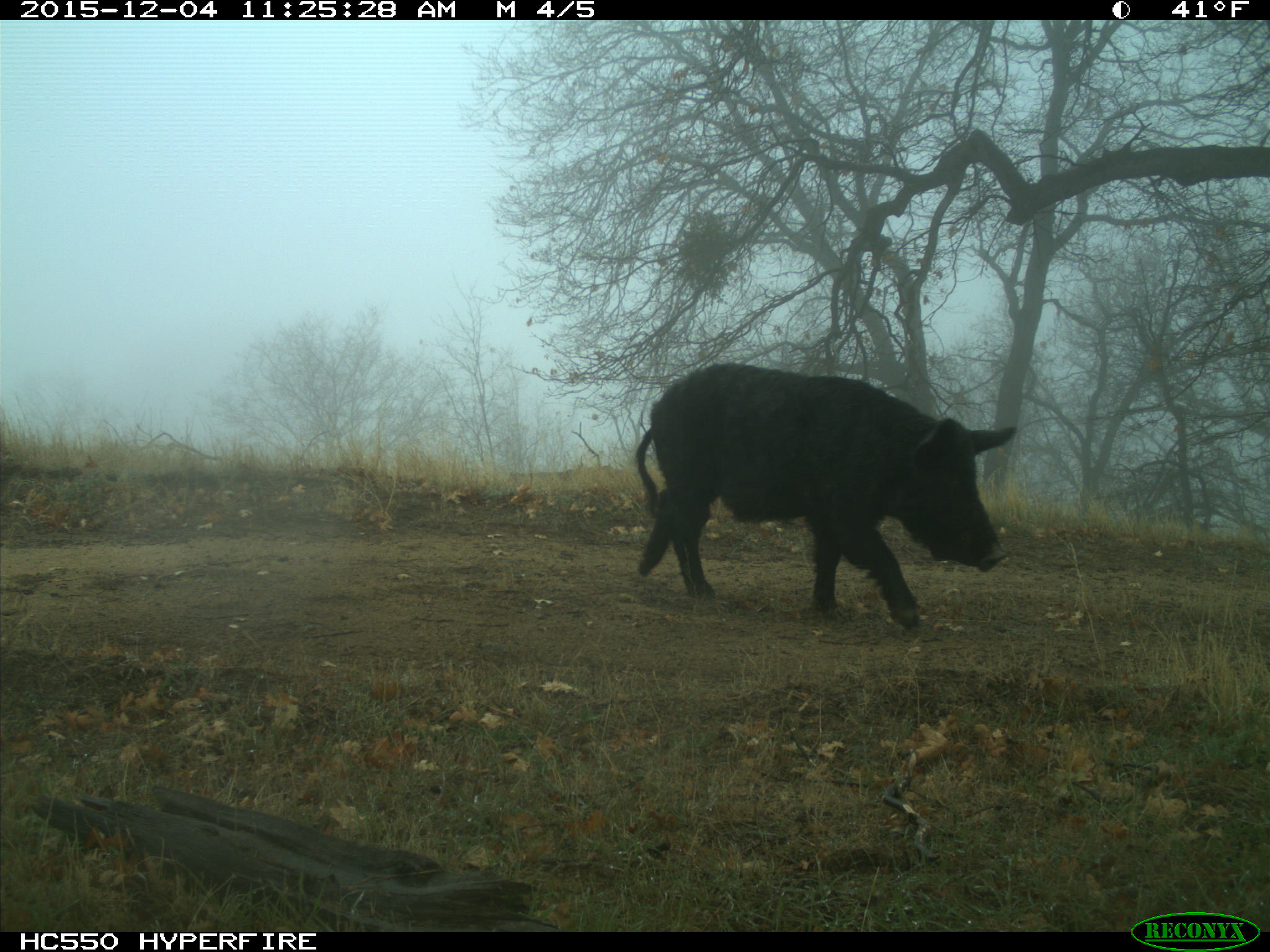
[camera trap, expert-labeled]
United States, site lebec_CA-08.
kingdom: Animalia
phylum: Chordata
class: Mammalia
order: Artiodactyla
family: Suidae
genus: Sus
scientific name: Sus scrofa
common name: wild boar